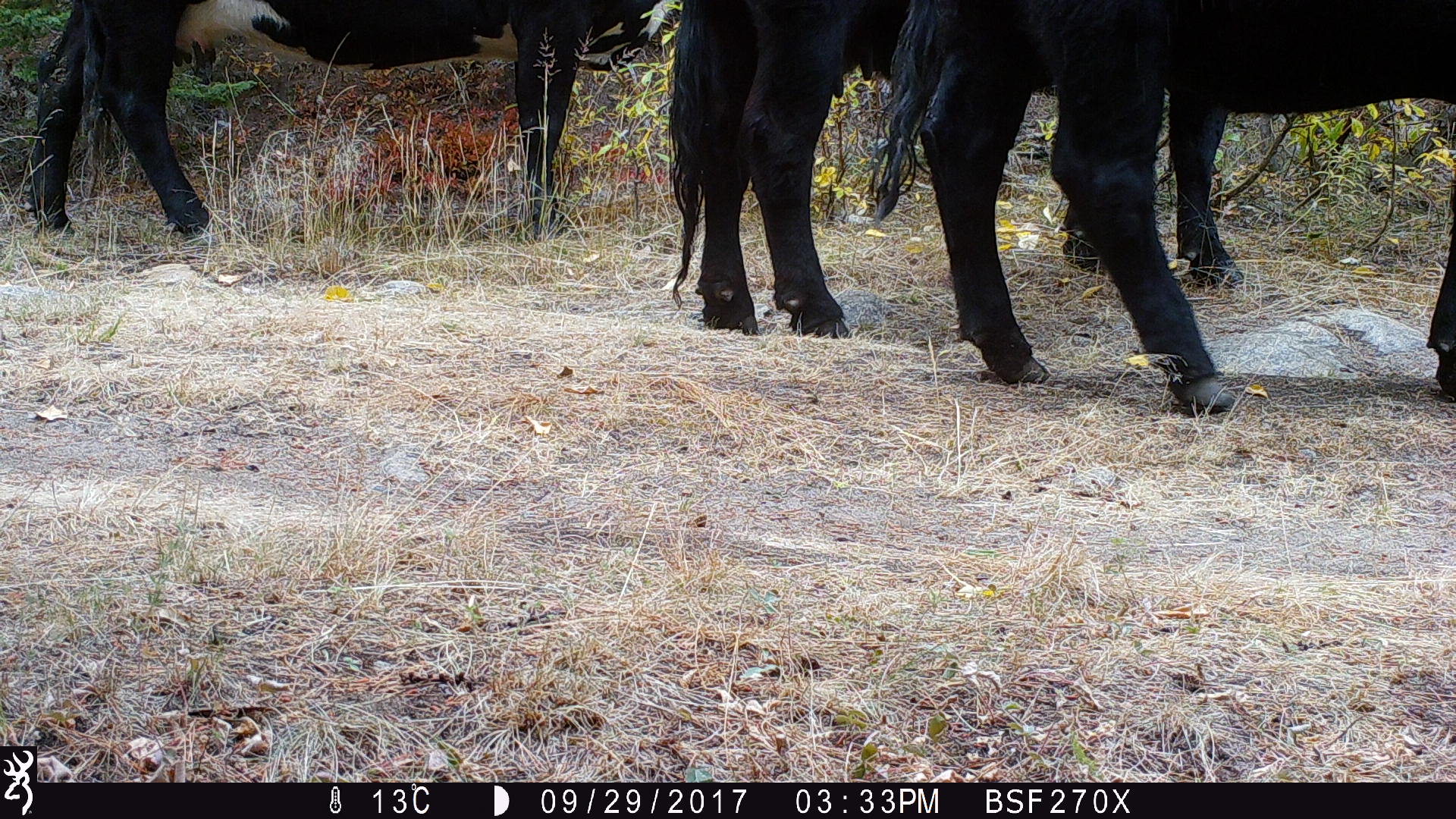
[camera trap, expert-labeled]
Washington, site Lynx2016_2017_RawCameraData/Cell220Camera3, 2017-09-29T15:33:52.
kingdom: Animalia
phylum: Chordata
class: Mammalia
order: Artiodactyla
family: Bovidae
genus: Bos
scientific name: Bos taurus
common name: domestic cattle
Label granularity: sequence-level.